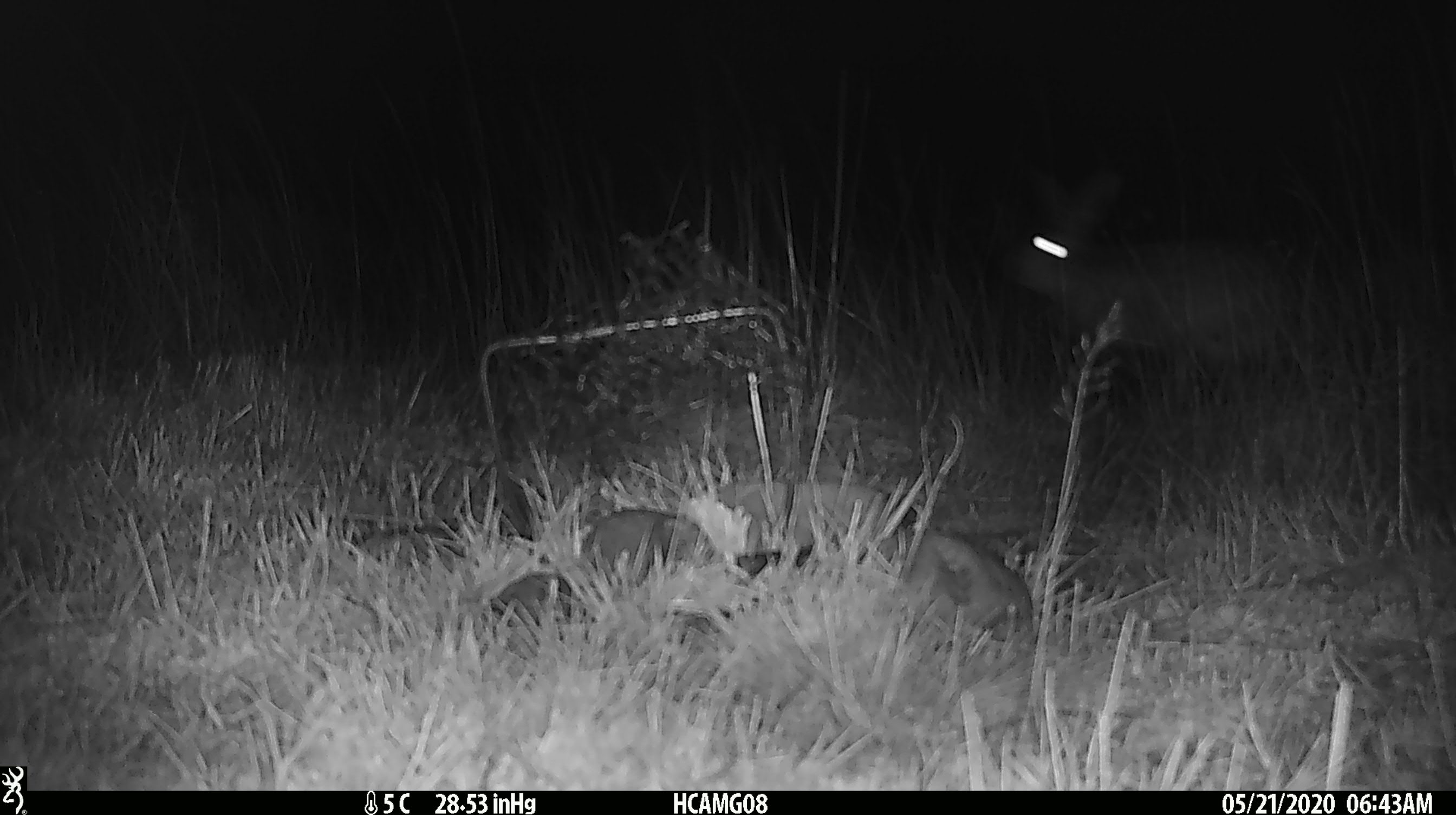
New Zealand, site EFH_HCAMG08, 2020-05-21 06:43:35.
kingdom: Animalia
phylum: Chordata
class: Mammalia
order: Lagomorpha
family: Leporidae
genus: Lepus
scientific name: Lepus europaeus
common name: brown hare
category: hare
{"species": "hare (brown hare) (Lepus europaeus)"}